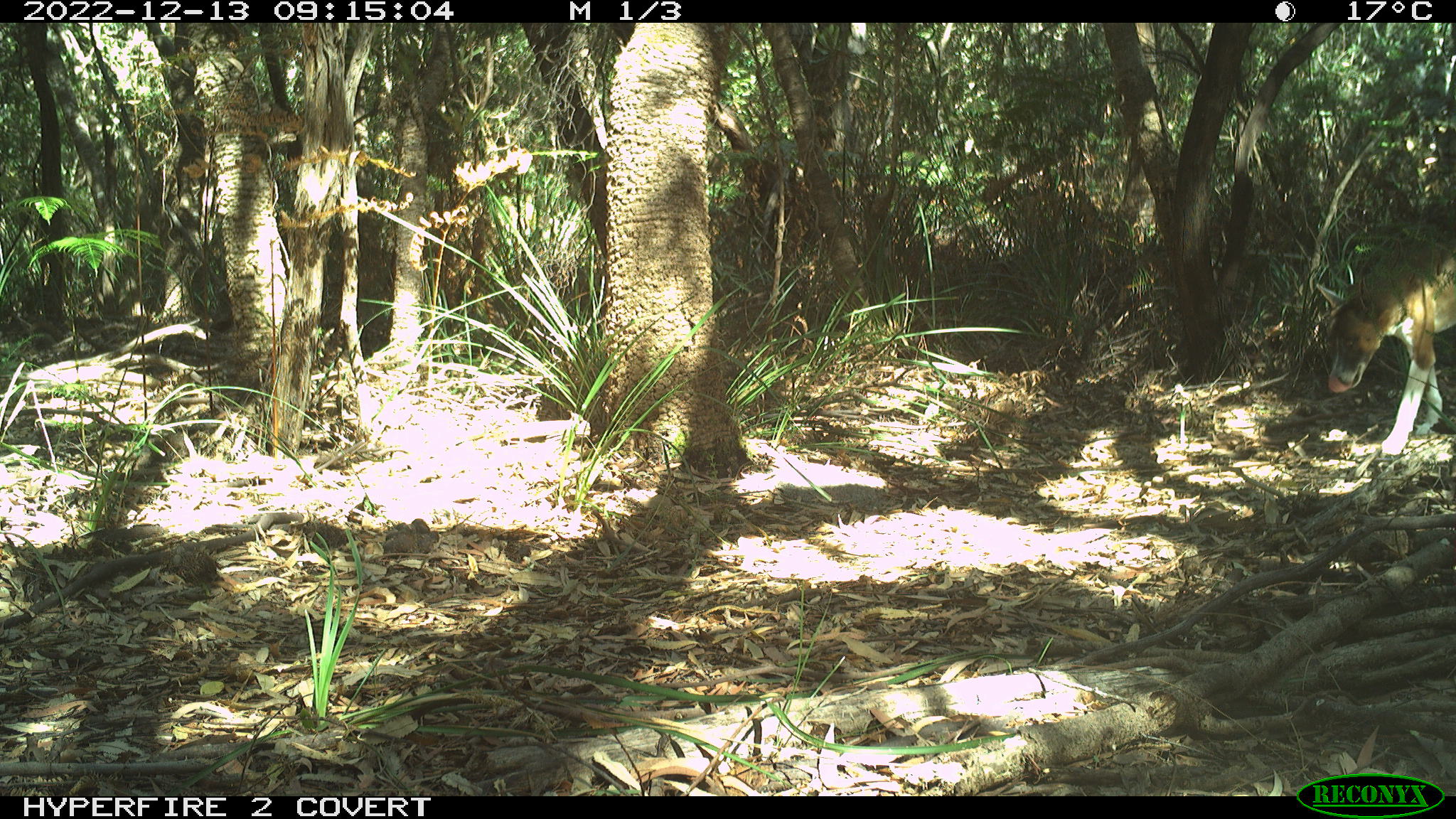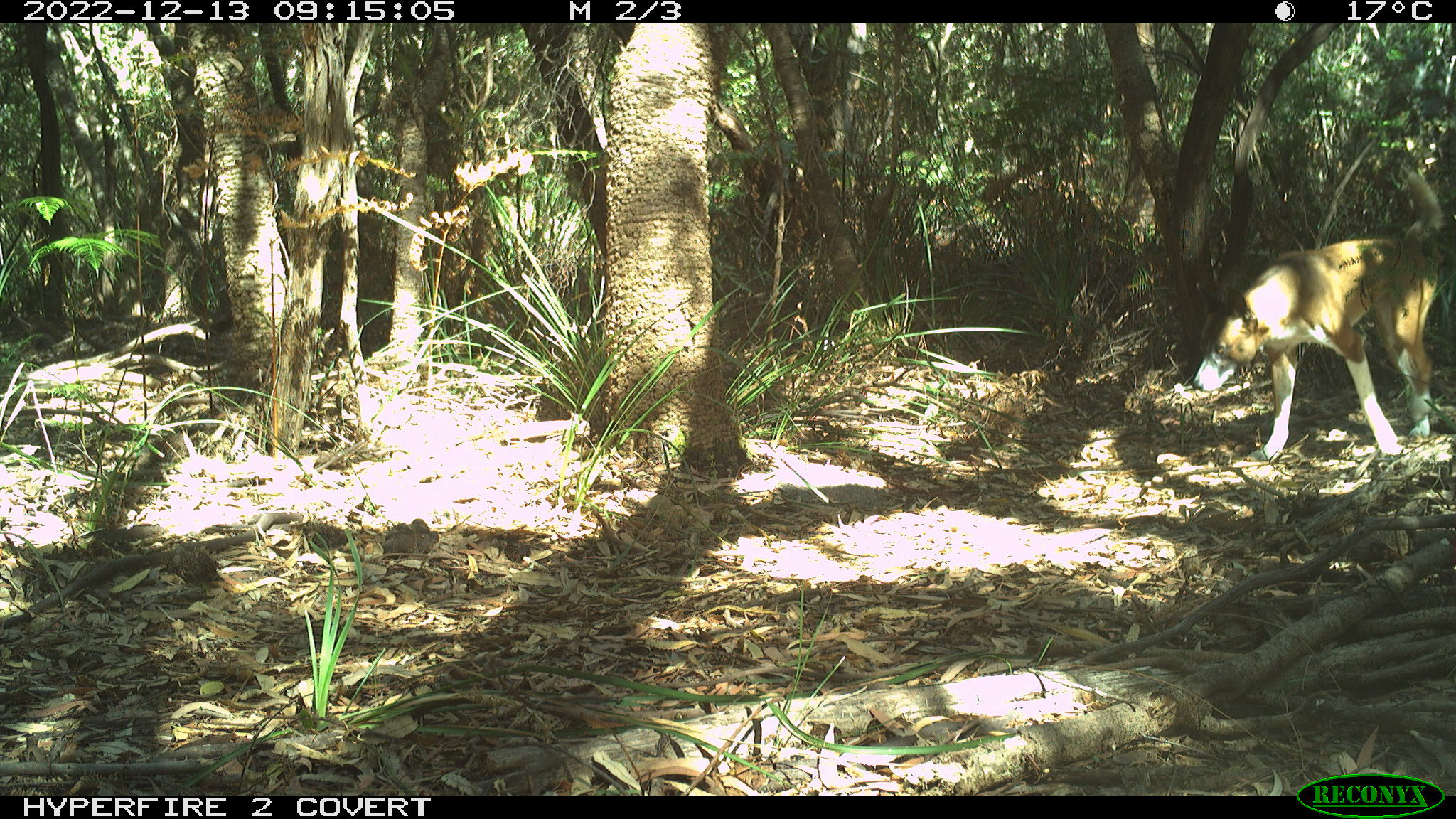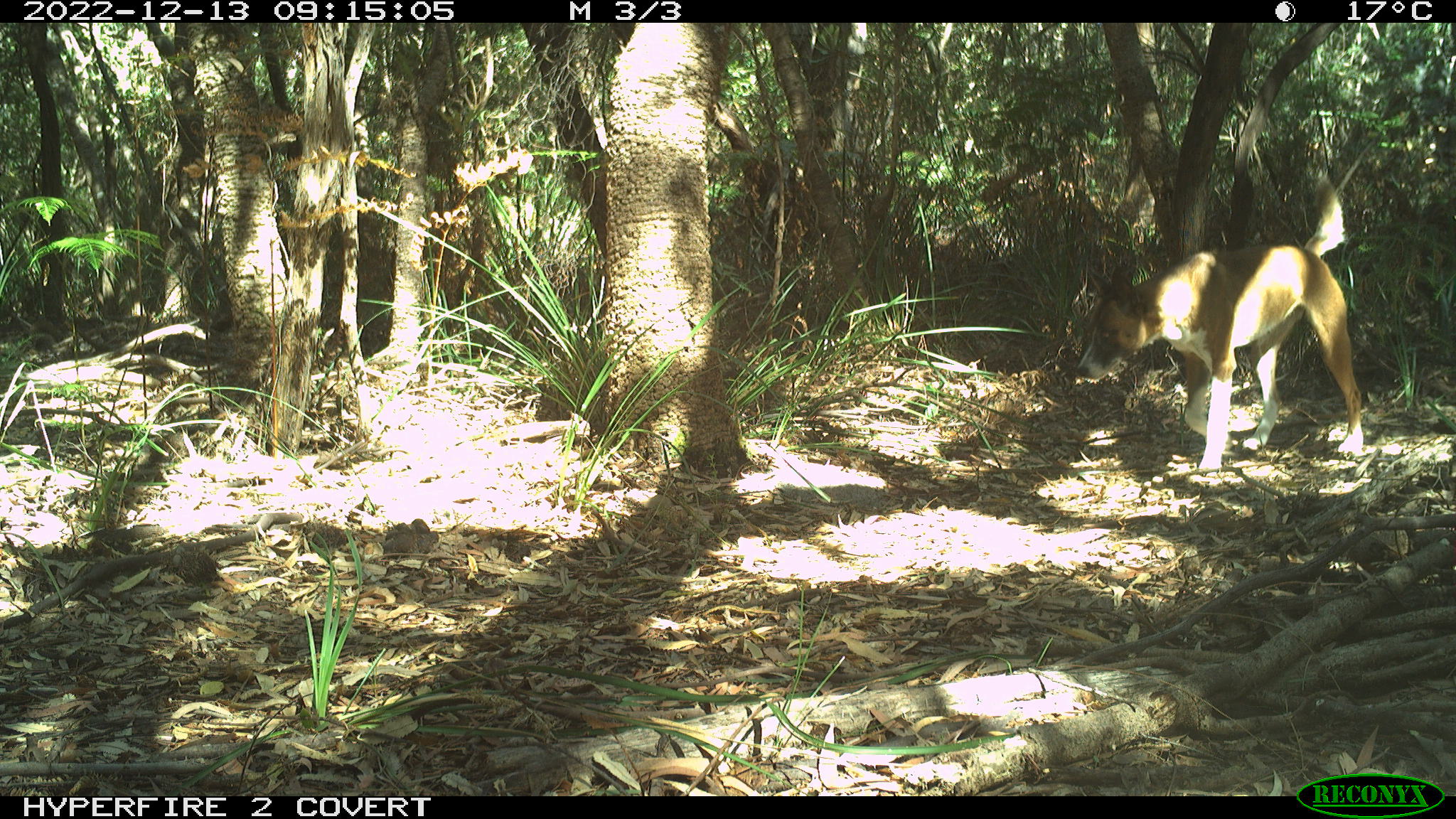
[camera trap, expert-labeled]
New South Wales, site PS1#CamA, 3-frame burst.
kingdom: Animalia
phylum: Chordata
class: Mammalia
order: Carnivora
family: Canidae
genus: Canis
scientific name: Canis familiaris dingo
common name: dingo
Dingo (Canis familiaris dingo).